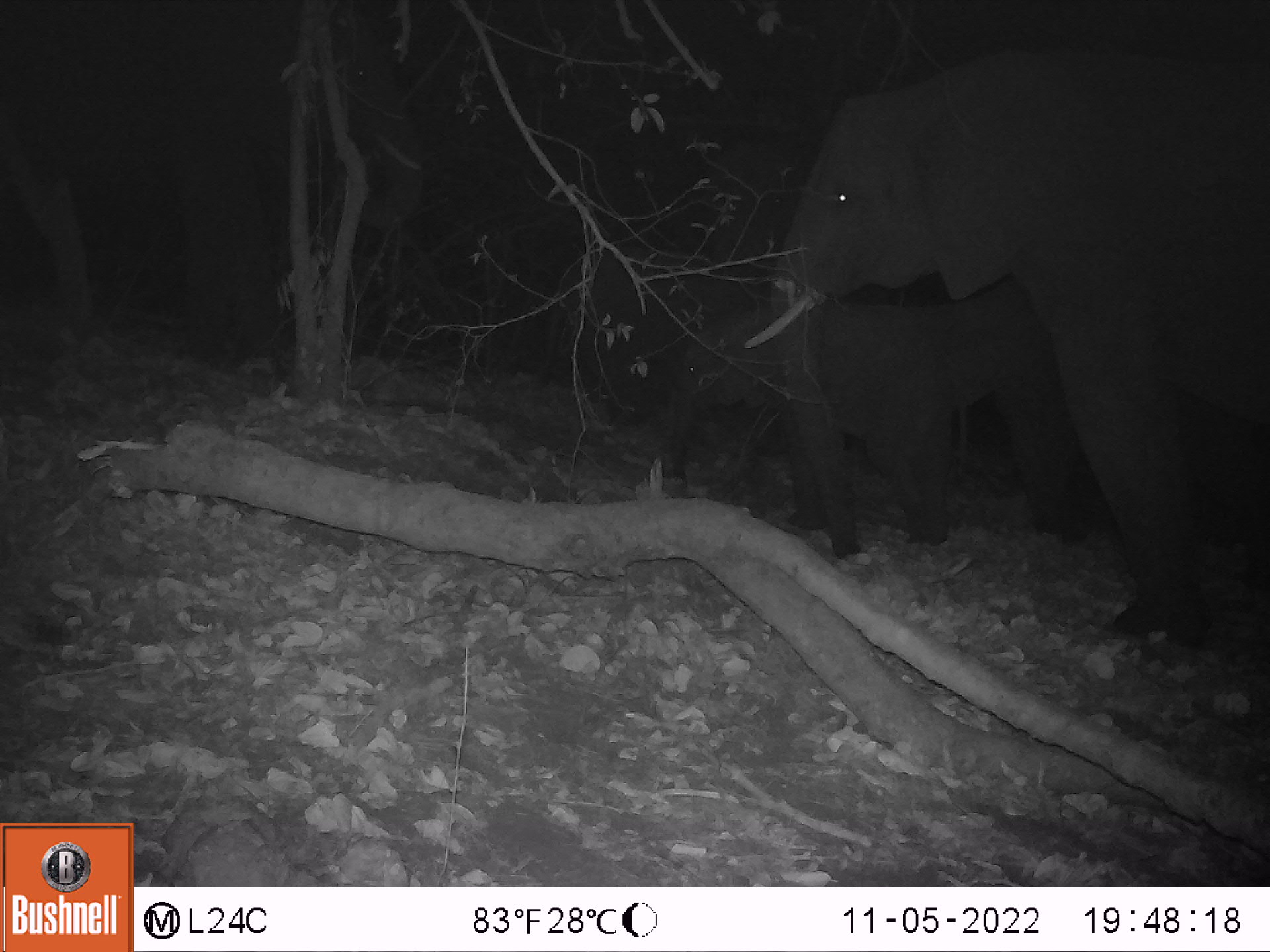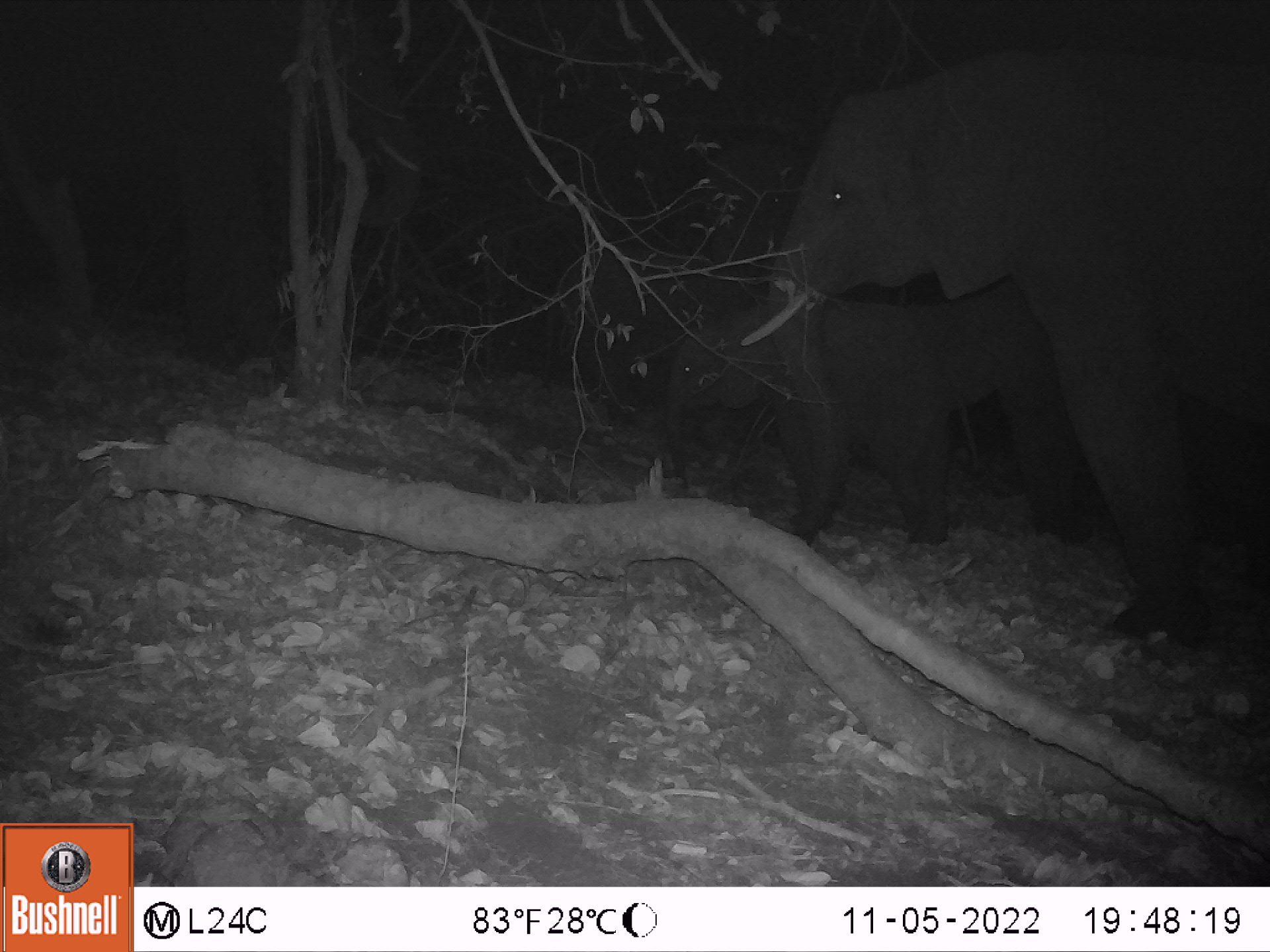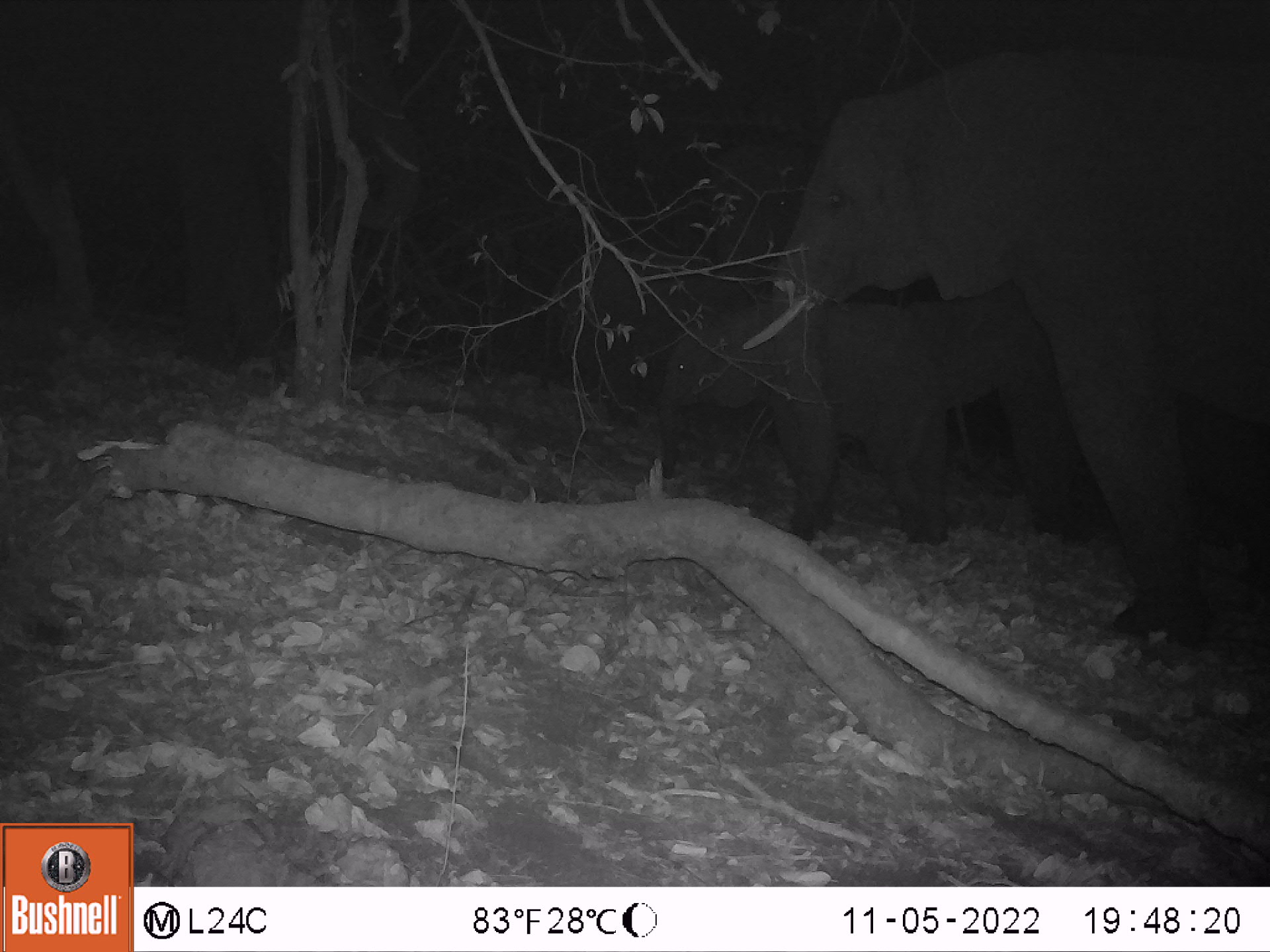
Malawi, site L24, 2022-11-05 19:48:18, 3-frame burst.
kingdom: Animalia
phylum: Chordata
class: Mammalia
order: Proboscidea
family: Elephantidae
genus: Loxodonta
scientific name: Loxodonta africana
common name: african savanna elephant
African savanna elephant (Loxodonta africana), count 6.